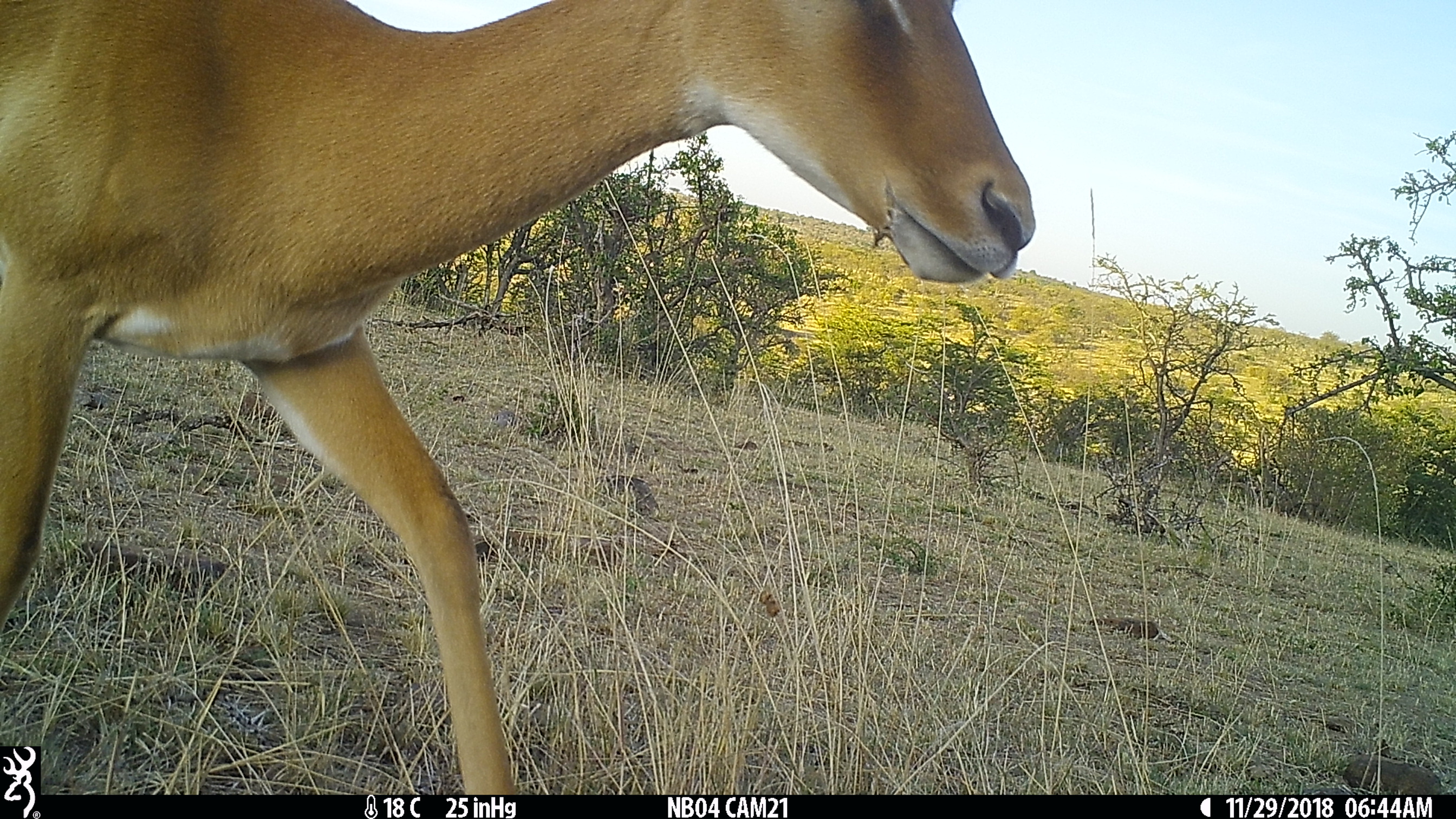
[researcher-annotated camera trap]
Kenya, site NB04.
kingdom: Animalia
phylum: Chordata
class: Mammalia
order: Artiodactyla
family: Bovidae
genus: Aepyceros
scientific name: Aepyceros melampus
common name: impala